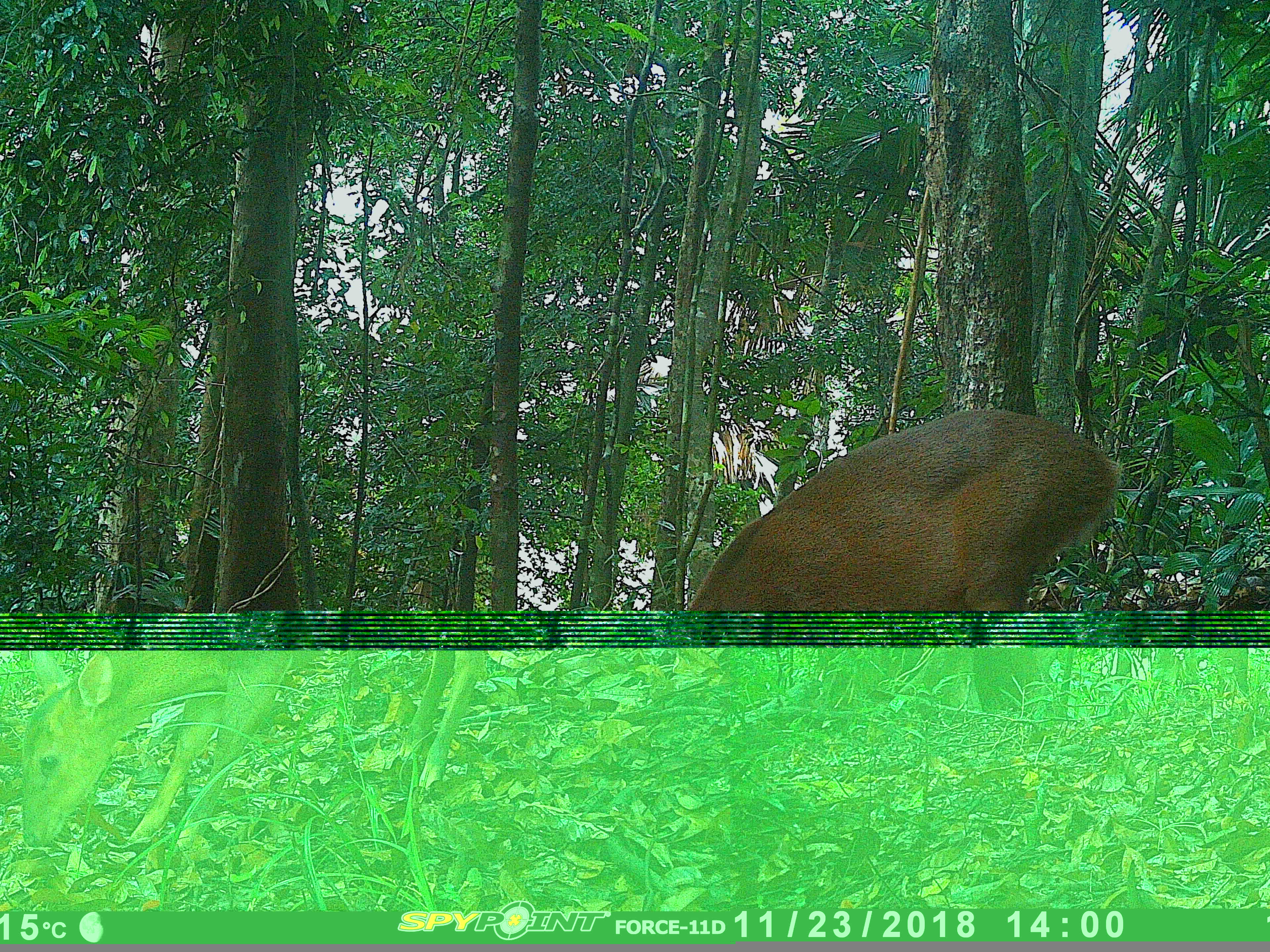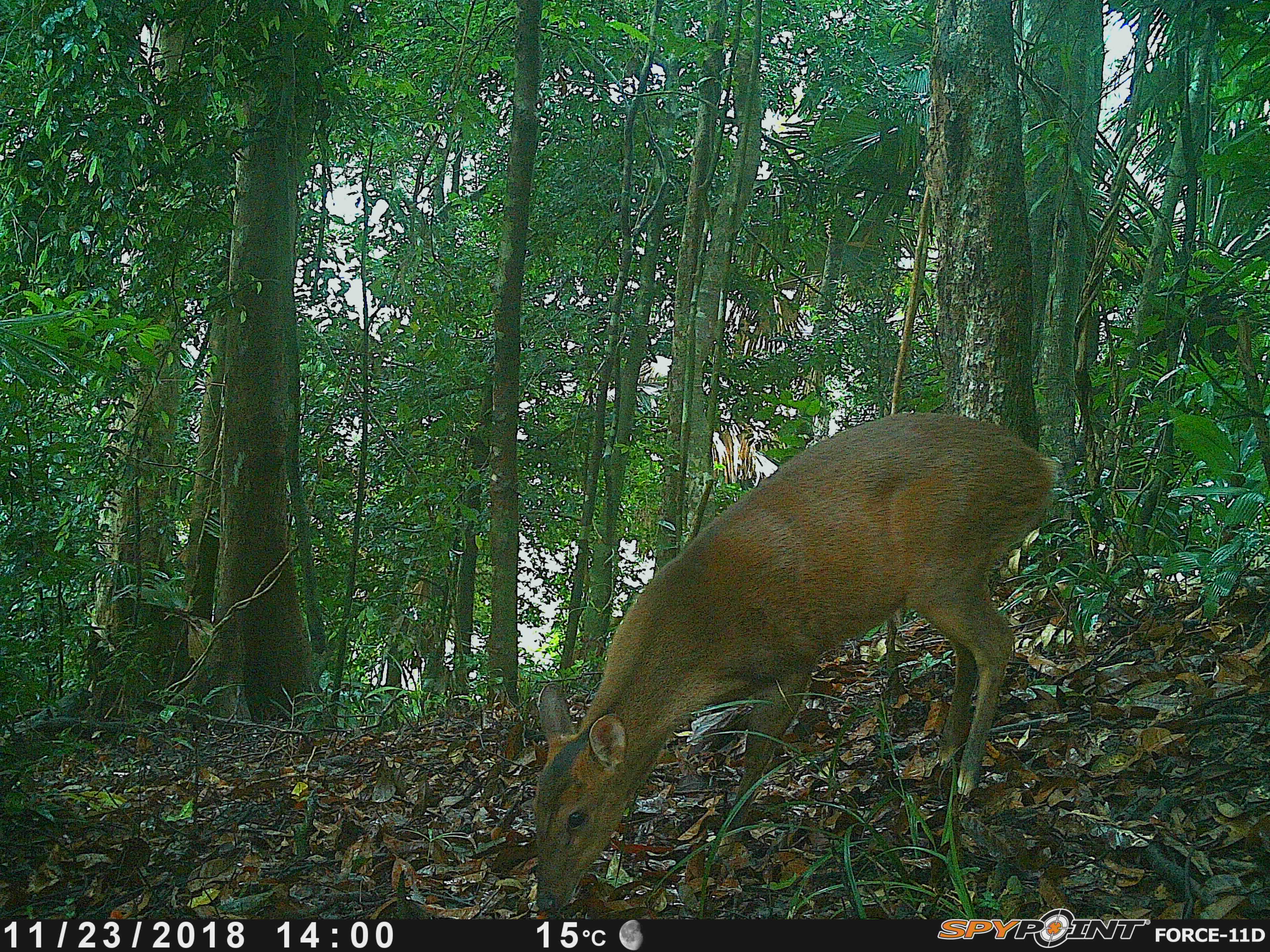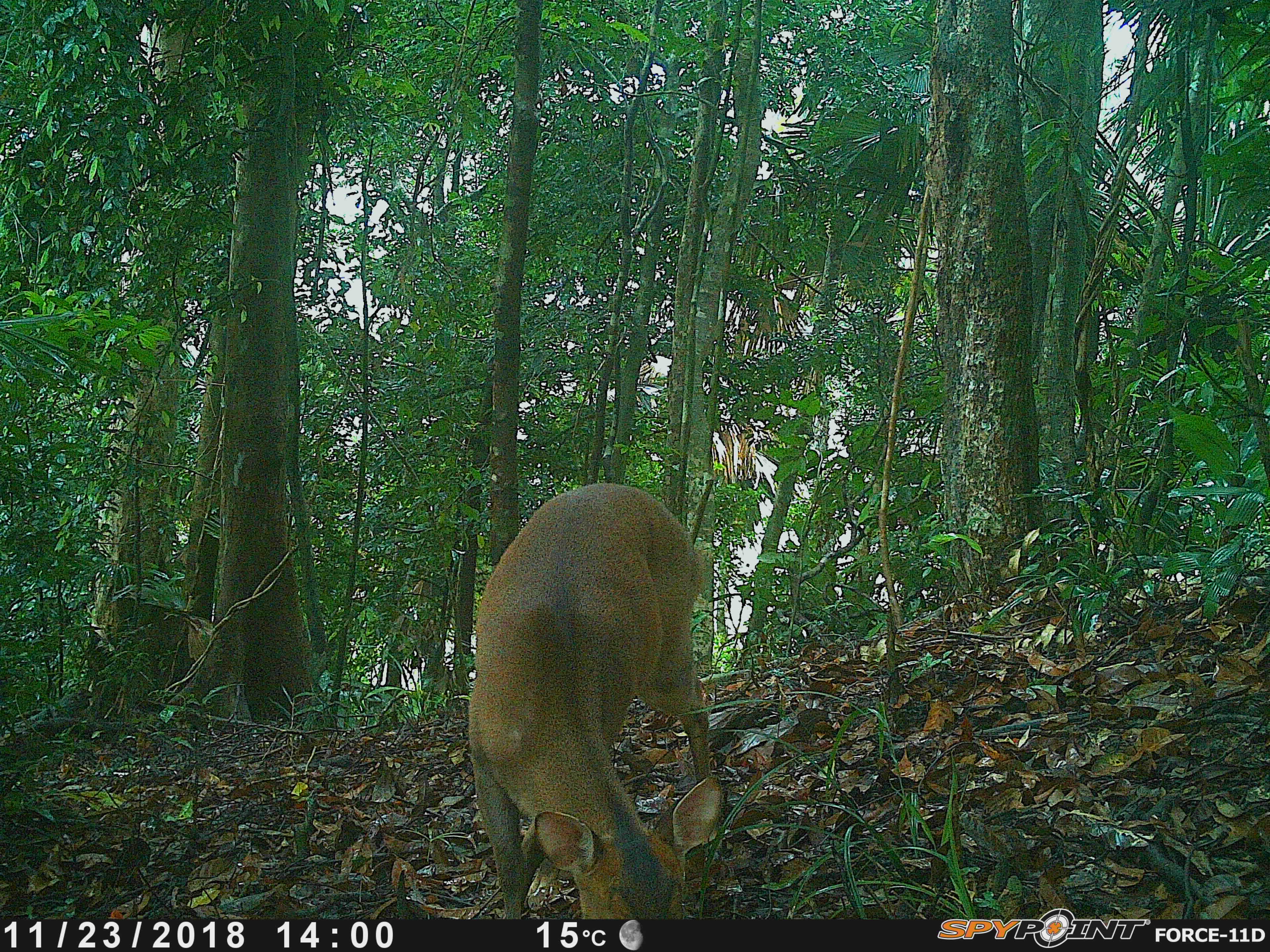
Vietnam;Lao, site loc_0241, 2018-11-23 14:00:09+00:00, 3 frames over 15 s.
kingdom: Animalia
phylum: Chordata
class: Mammalia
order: Artiodactyla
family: Cervidae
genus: Muntiacus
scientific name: Muntiacus vuquangensis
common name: large-antlered muntjac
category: large antlered muntjac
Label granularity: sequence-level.